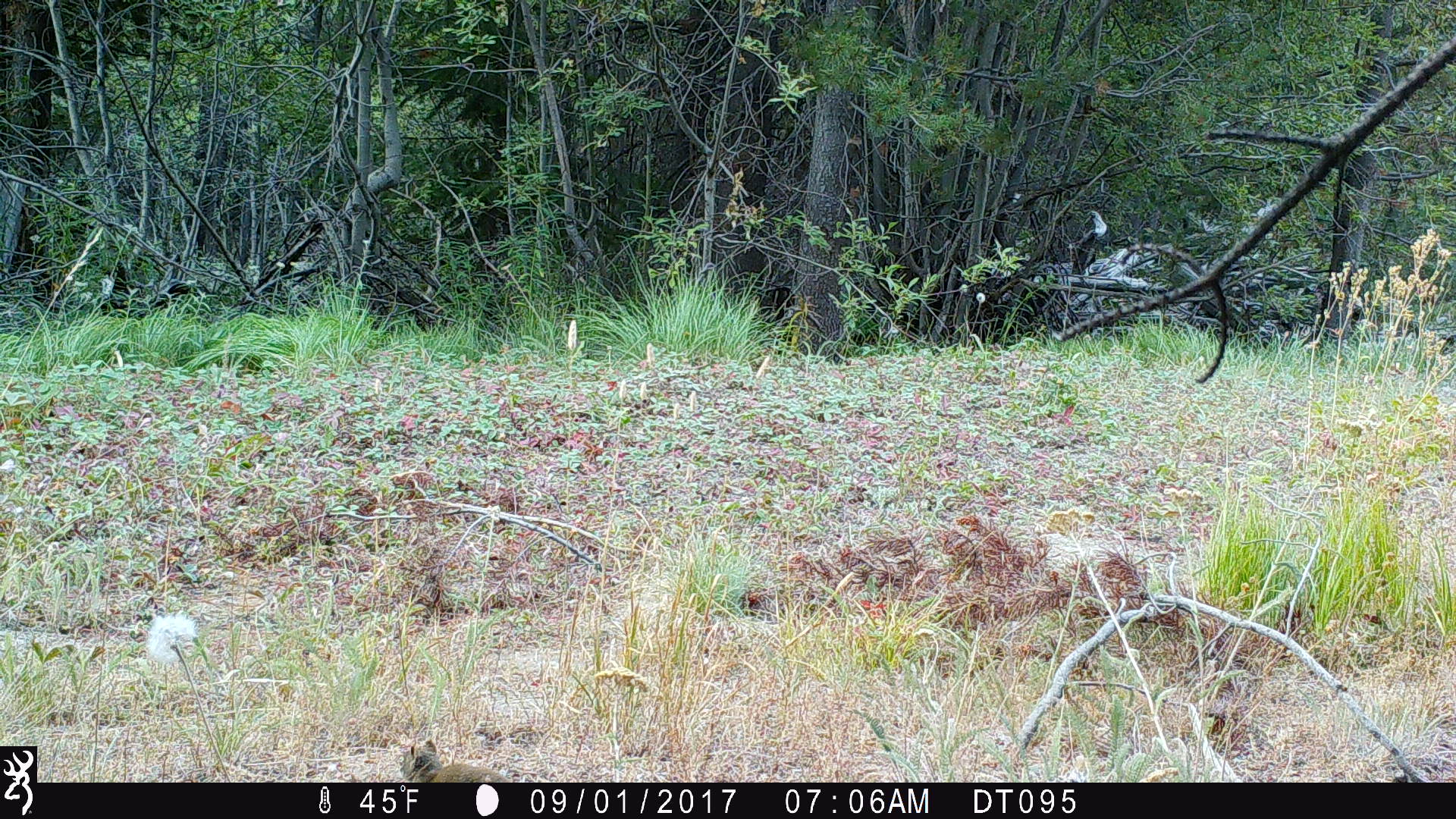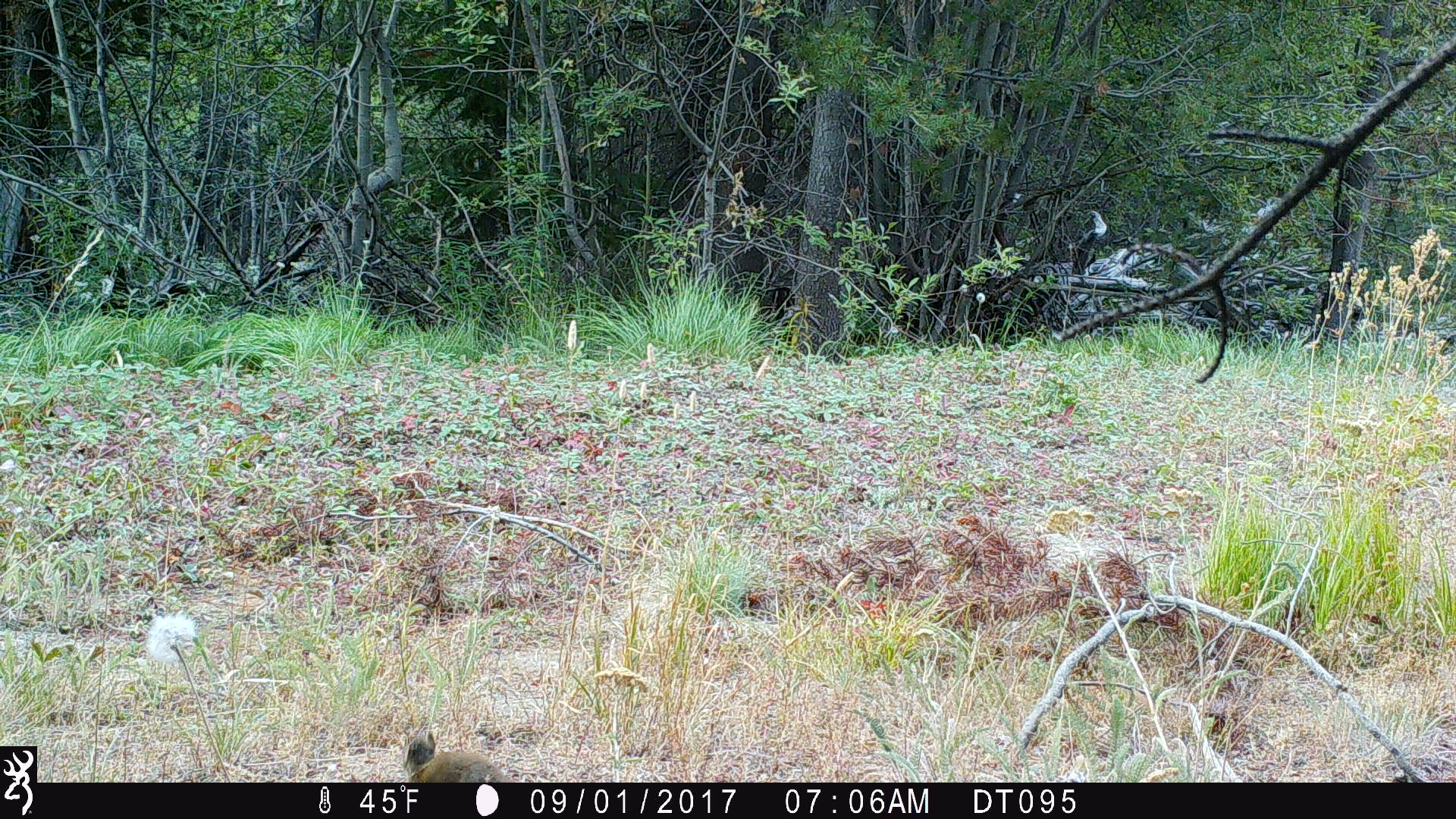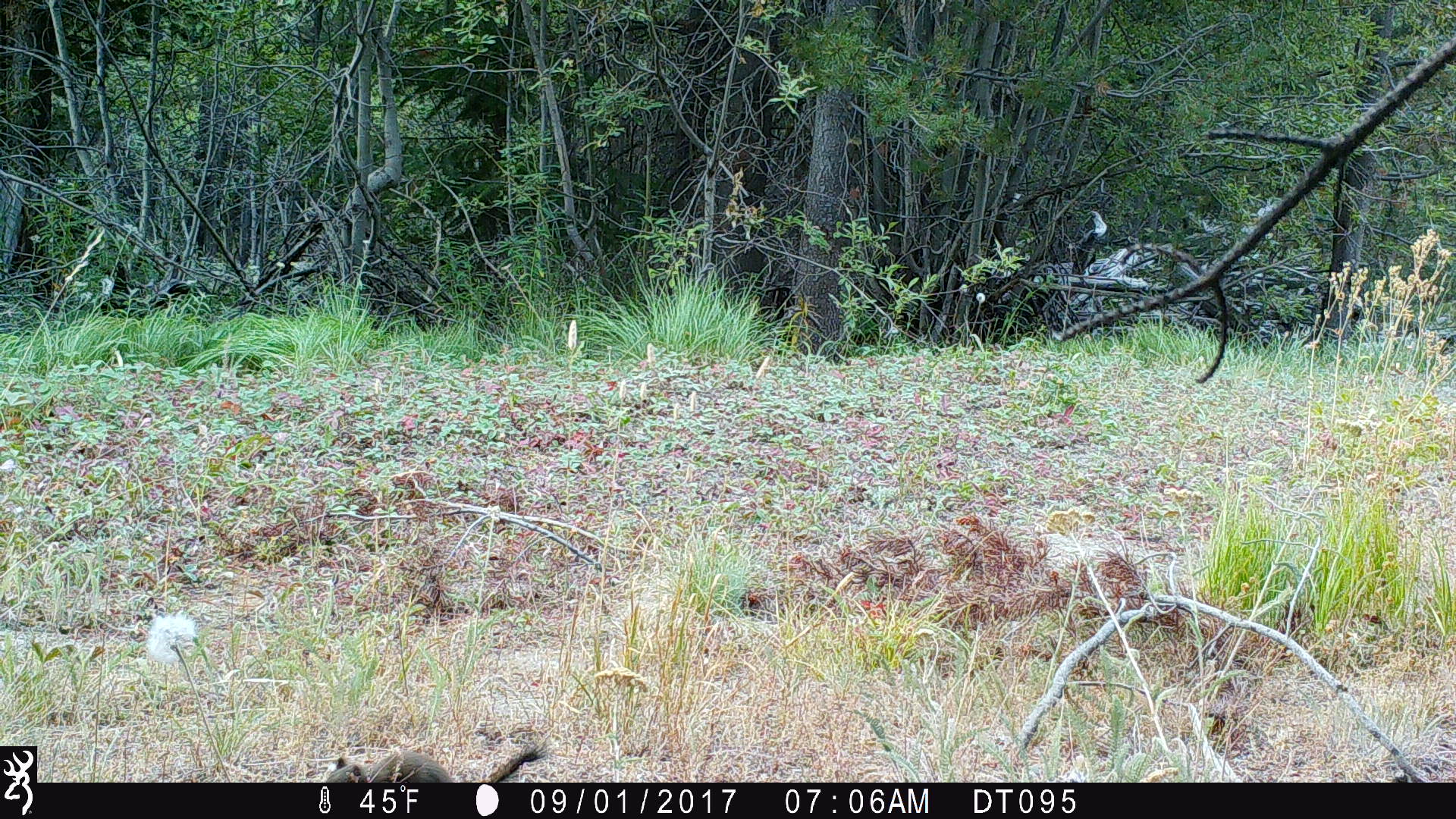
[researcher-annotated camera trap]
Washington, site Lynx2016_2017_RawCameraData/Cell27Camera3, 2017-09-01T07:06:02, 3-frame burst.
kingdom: Animalia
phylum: Chordata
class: Mammalia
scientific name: Mammalia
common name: small mammal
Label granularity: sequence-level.